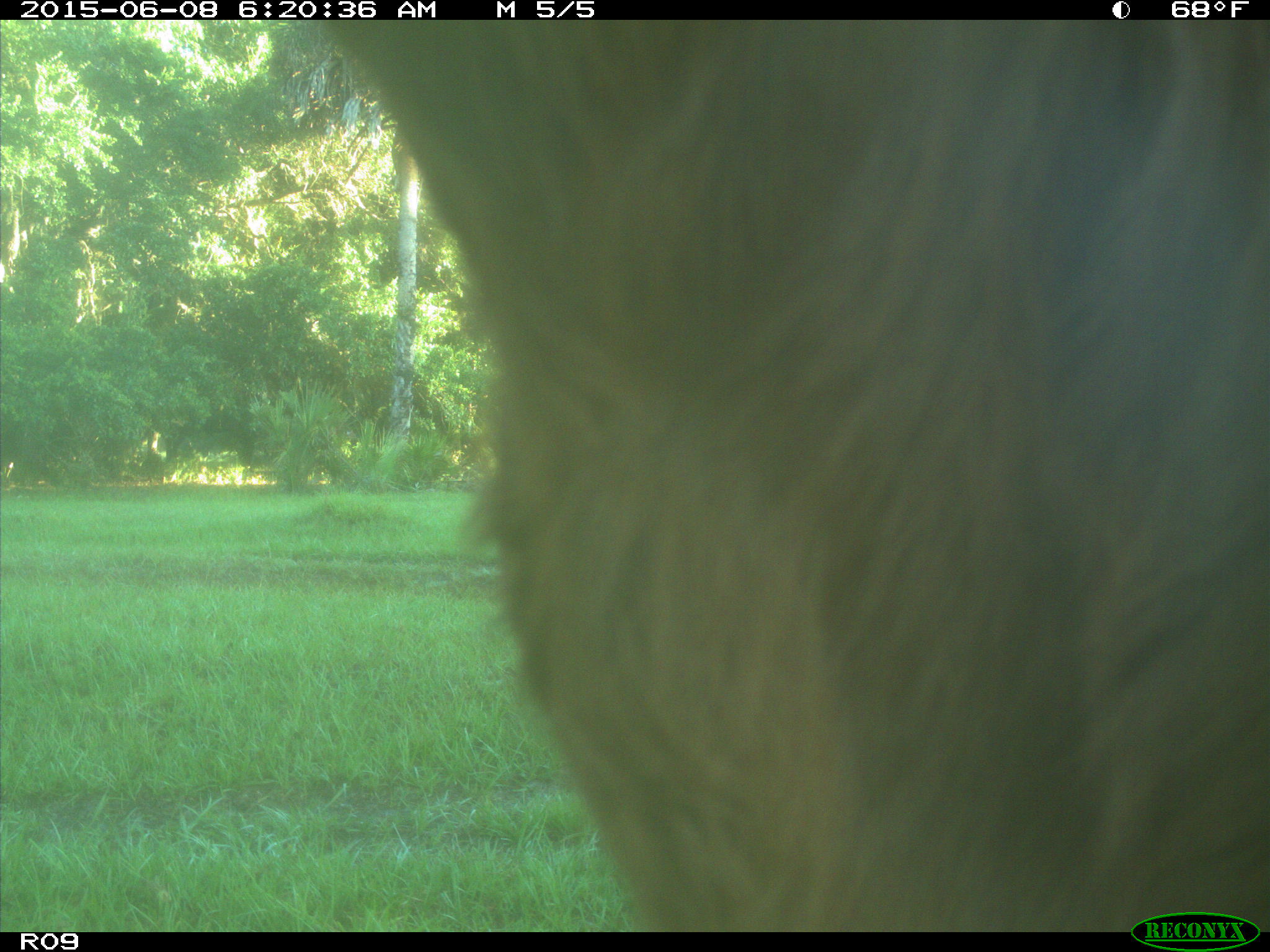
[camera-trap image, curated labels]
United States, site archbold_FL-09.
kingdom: Animalia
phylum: Chordata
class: Mammalia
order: Artiodactyla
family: Bovidae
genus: Bos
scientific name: Bos taurus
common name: domestic cow